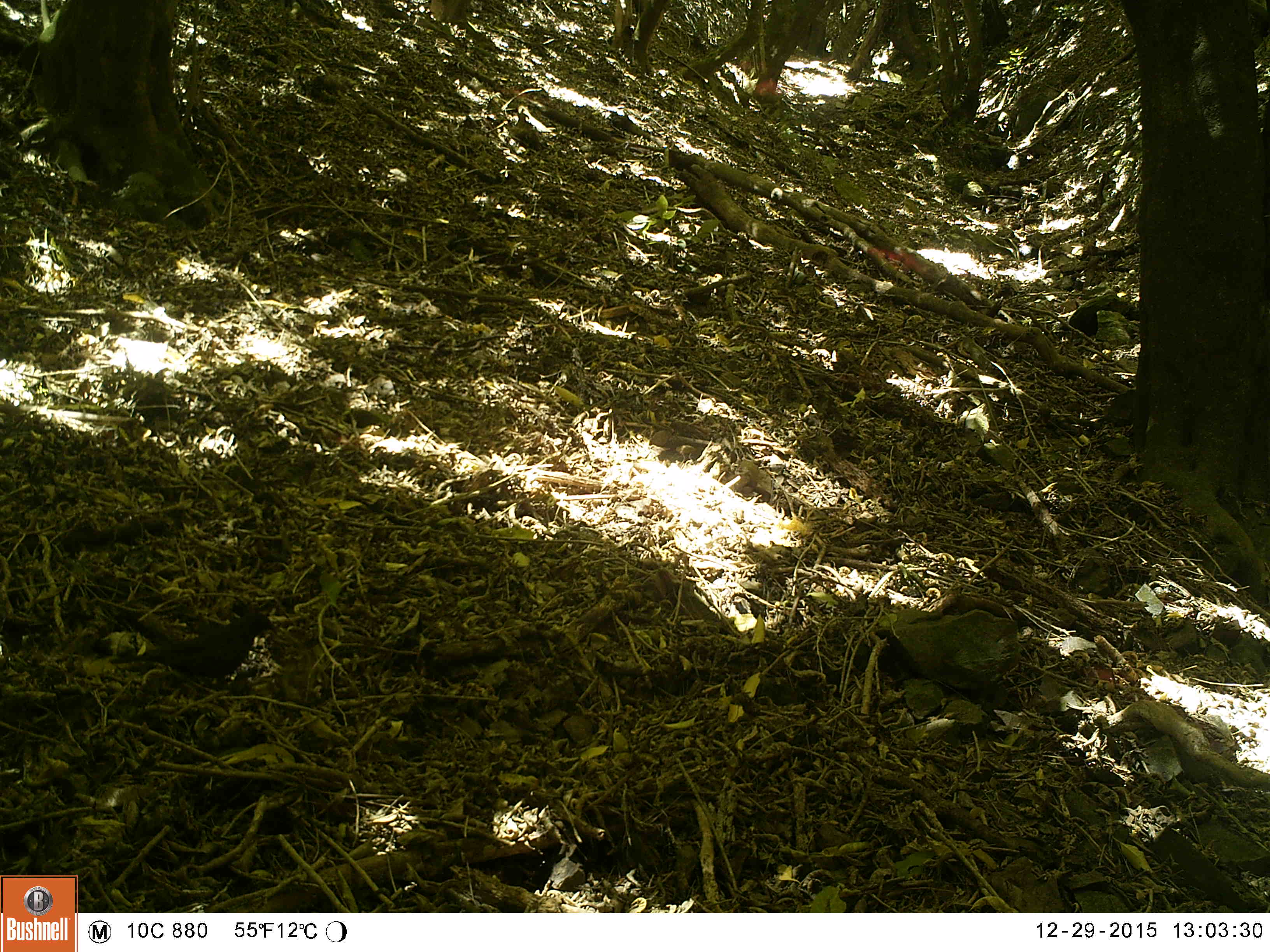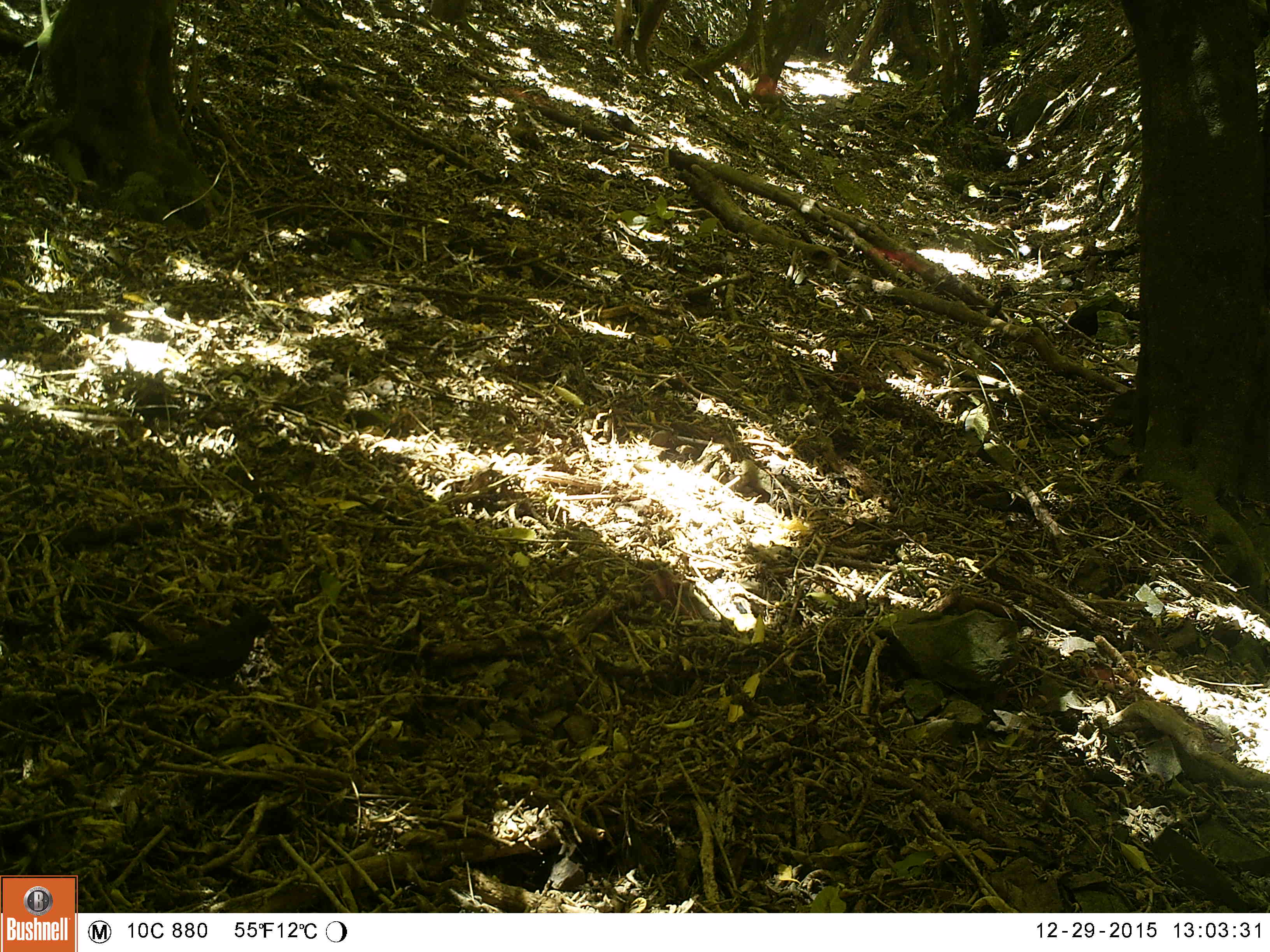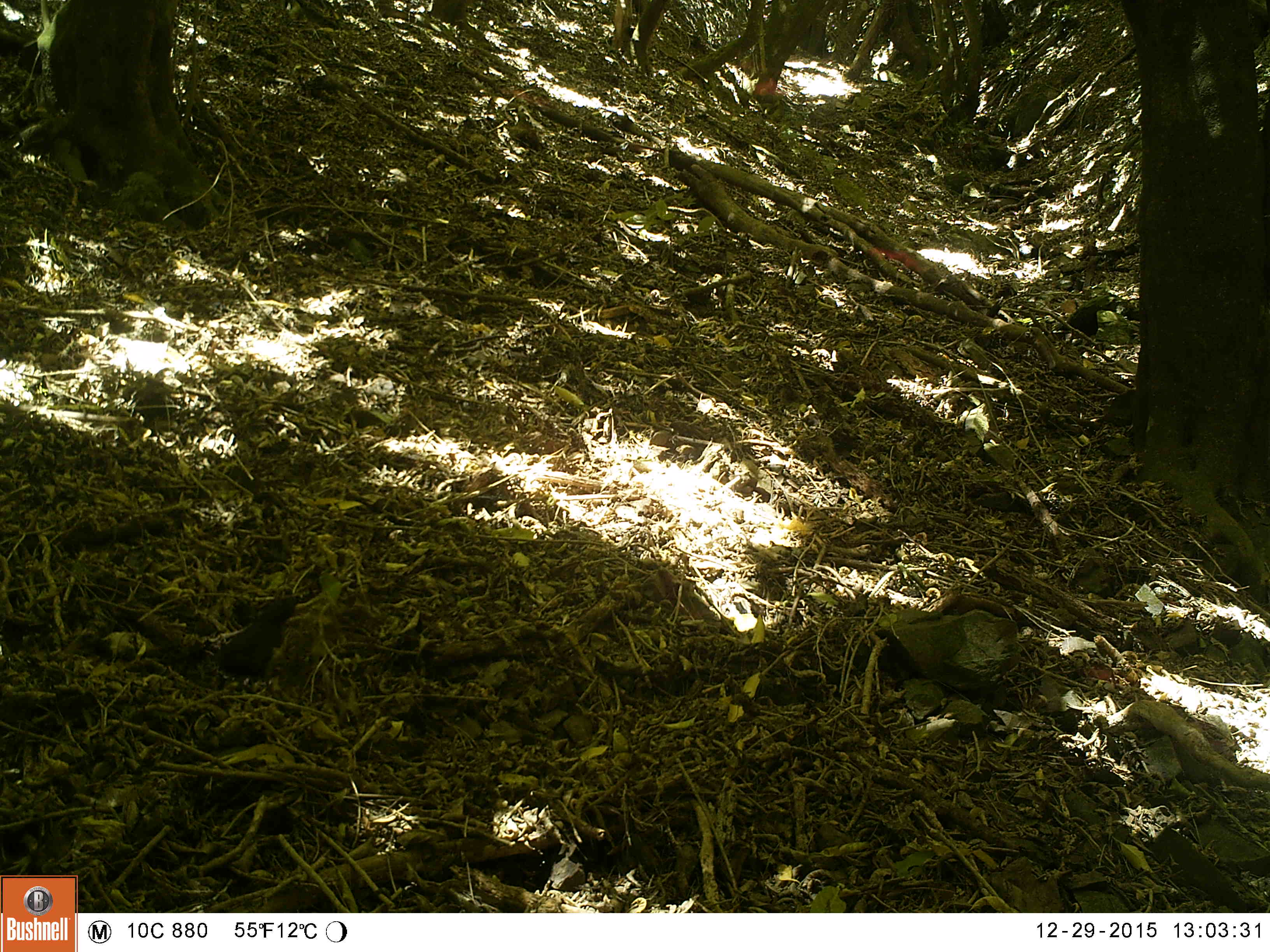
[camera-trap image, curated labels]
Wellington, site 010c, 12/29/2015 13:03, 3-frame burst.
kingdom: Animalia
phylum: Chordata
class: Aves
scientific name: Aves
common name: bird